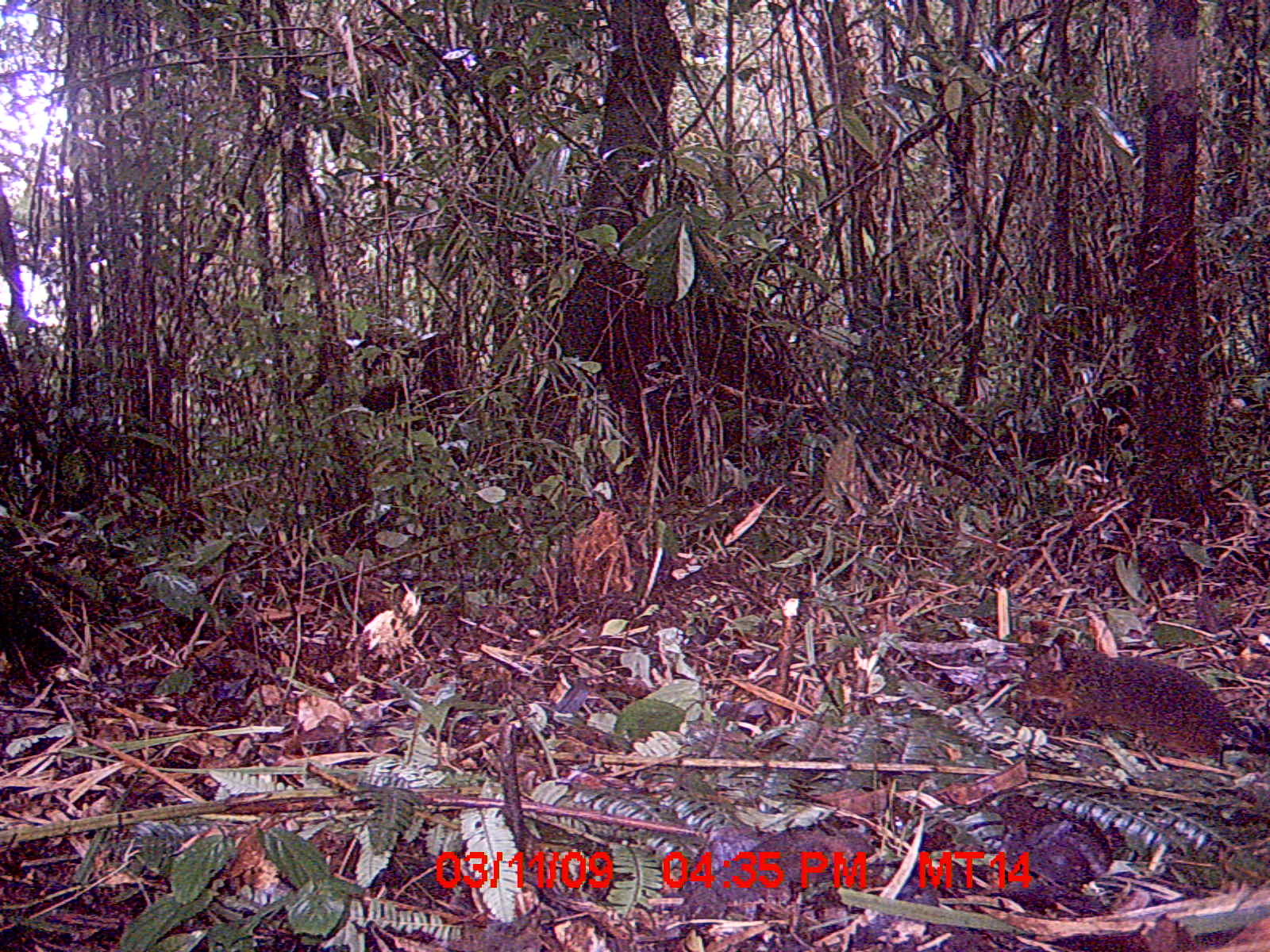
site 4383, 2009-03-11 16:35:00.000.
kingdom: Animalia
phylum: Chordata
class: Mammalia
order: Rodentia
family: Nesomyidae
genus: Nesomys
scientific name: Nesomys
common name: nesomys rodents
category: nesomys sp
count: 1